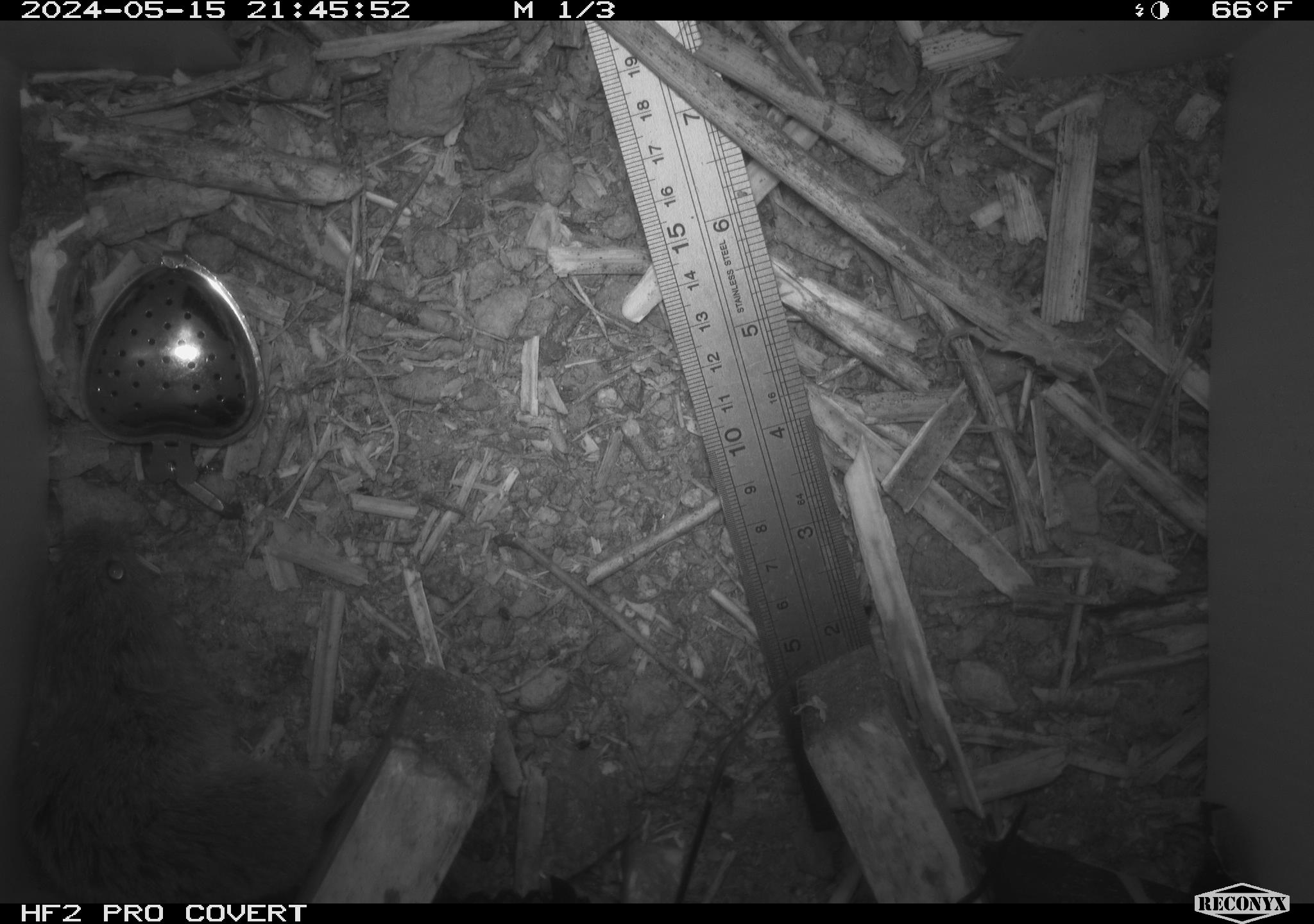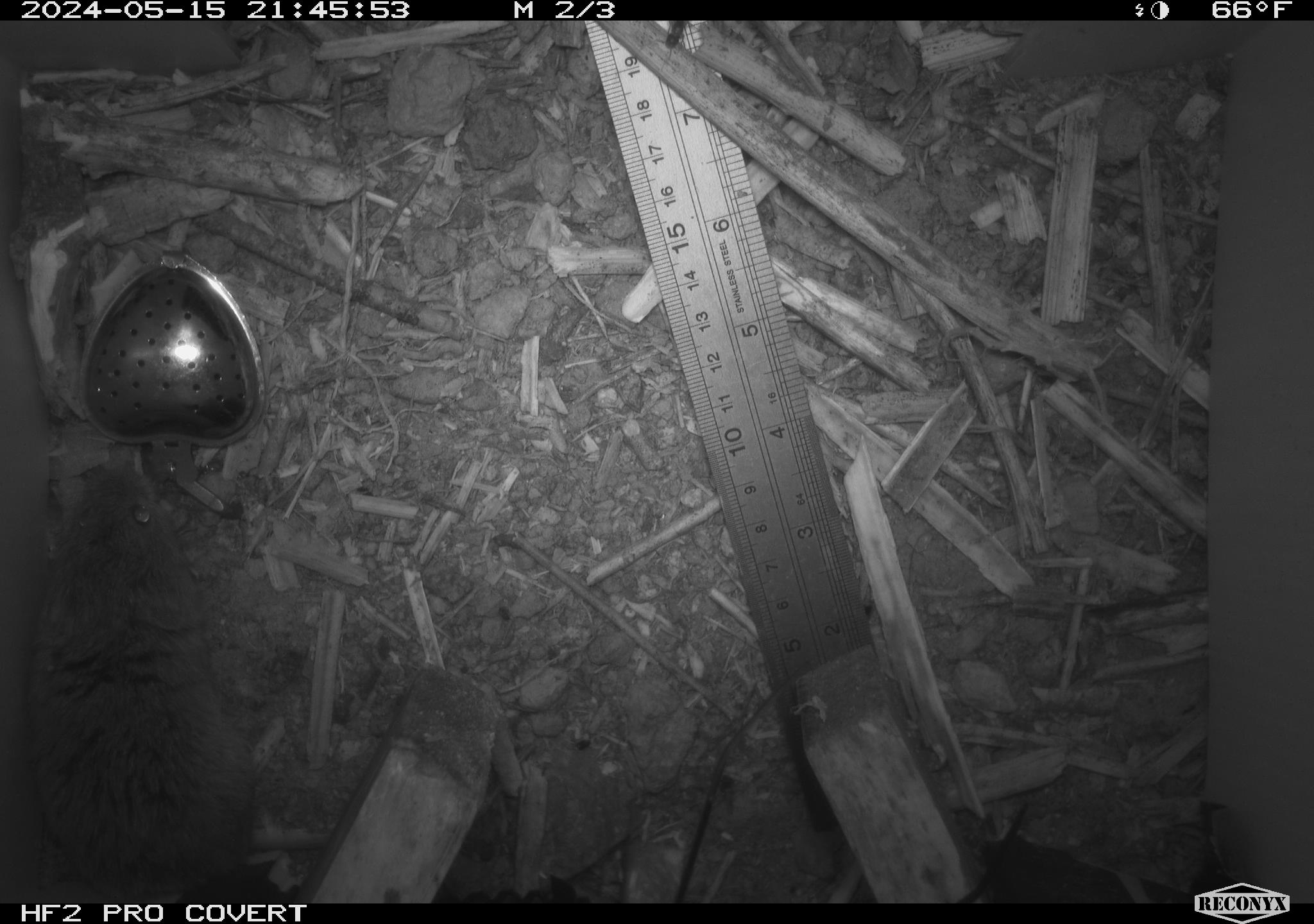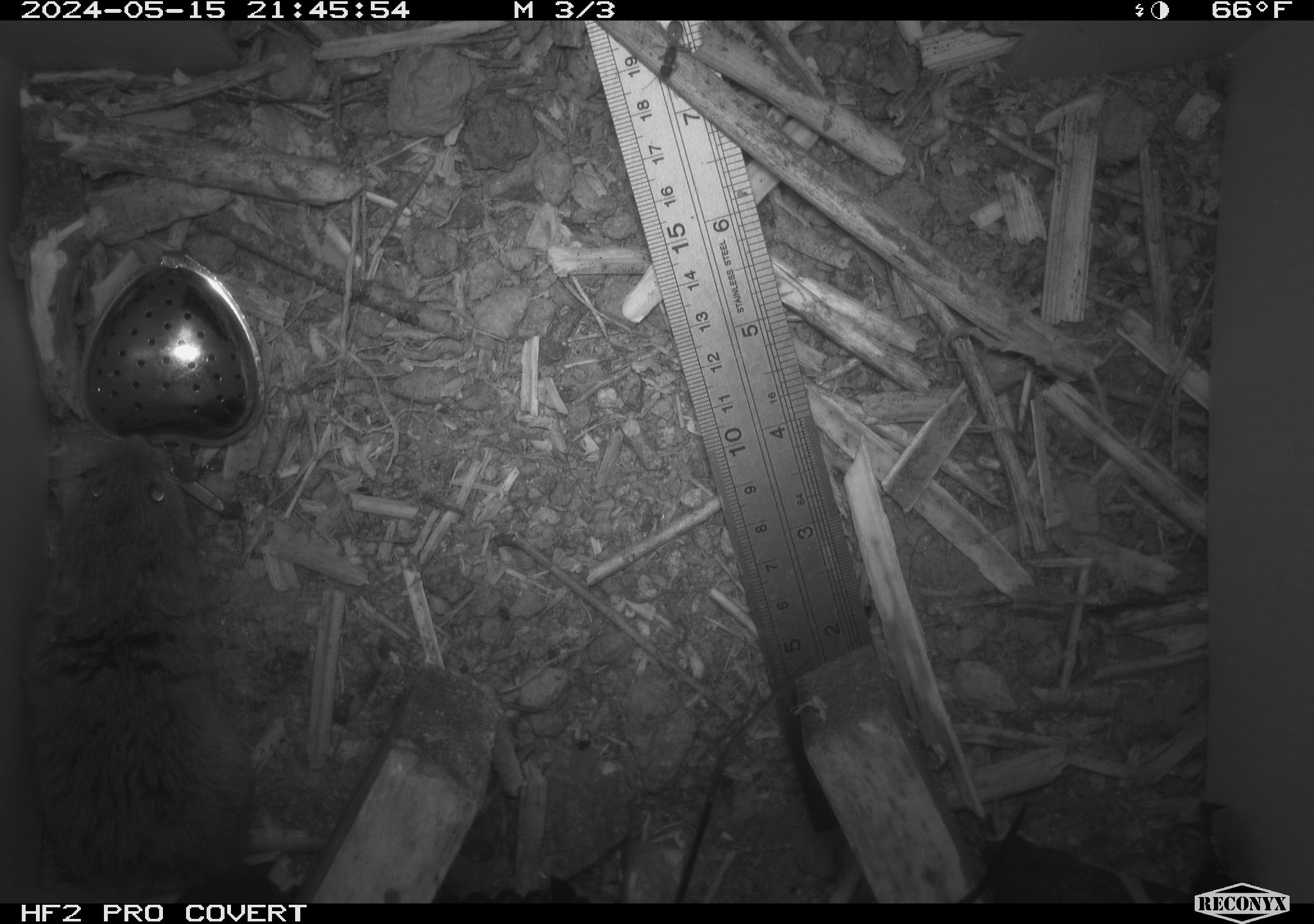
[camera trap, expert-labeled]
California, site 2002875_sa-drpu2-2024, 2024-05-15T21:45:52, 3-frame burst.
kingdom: Animalia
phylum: Chordata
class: Mammalia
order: Rodentia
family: Cricetidae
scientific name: Arvicolinae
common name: voles, lemmings, and muskrats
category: arvicolinae subfamily